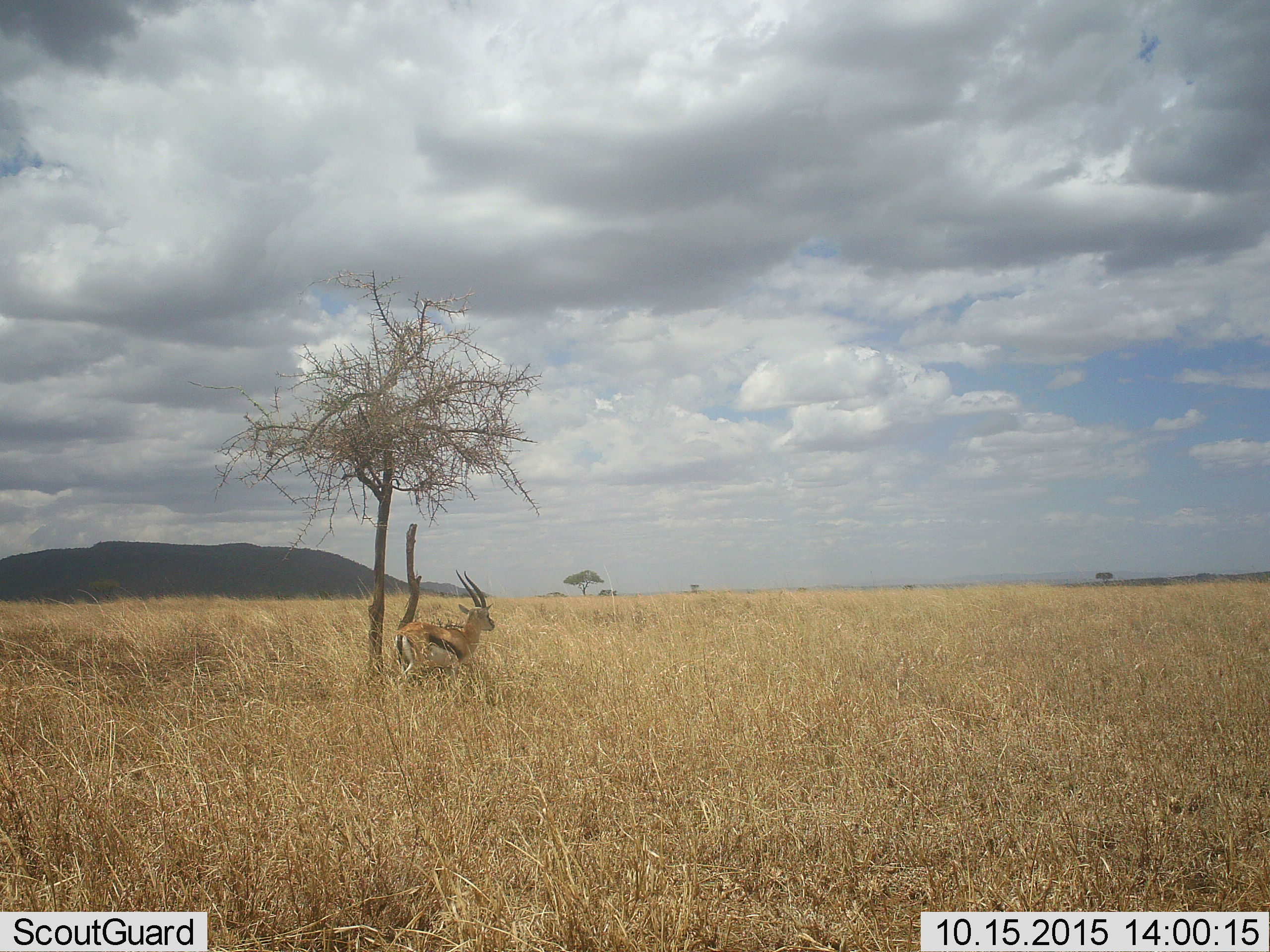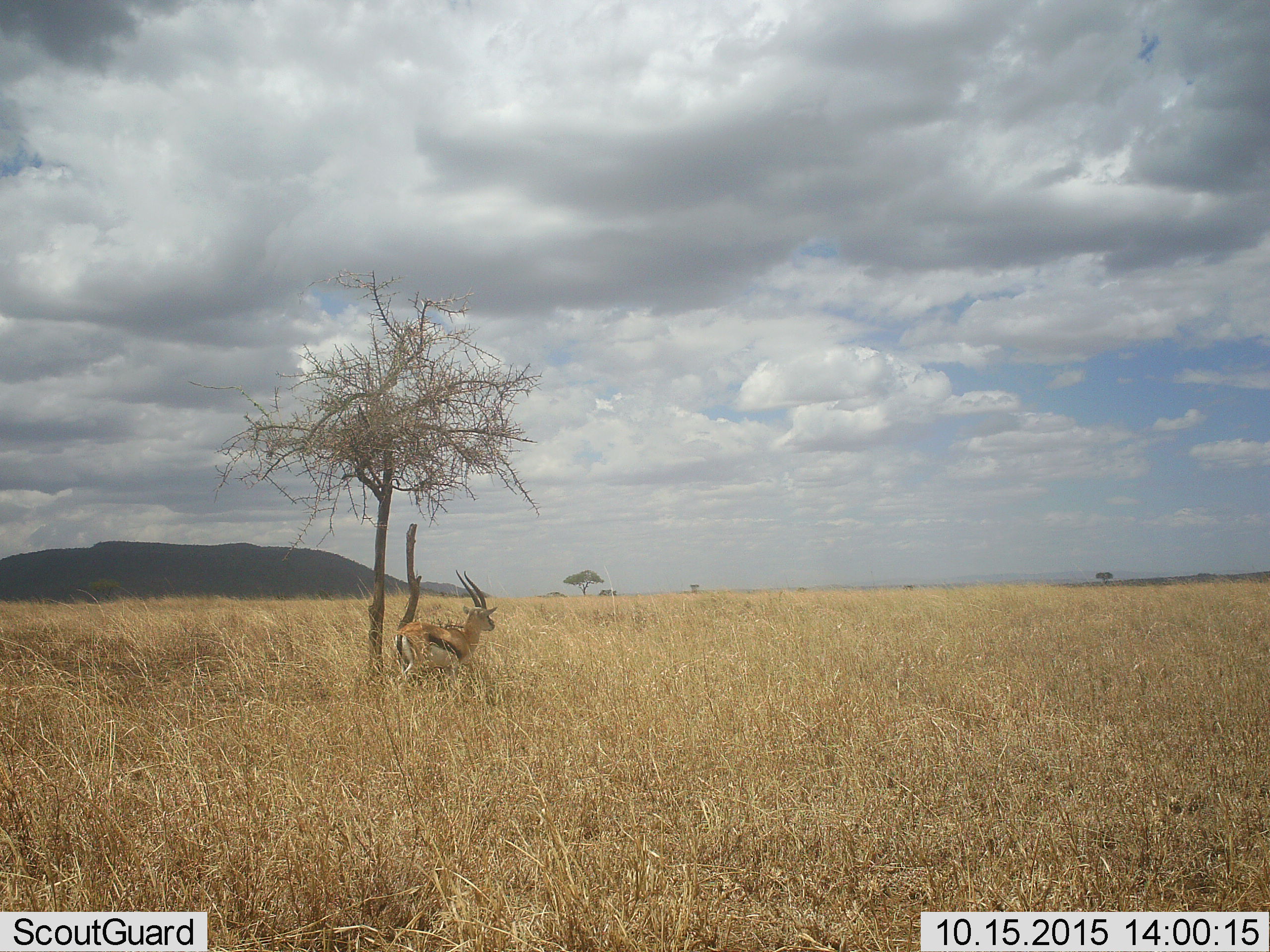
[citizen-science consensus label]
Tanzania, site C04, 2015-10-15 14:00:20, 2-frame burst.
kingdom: Animalia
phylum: Chordata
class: Mammalia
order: Artiodactyla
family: Bovidae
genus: Eudorcas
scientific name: Eudorcas thomsonii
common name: thomson's gazelle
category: gazellethomsons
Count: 1.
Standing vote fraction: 94%.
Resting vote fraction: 6%.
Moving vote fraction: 0%.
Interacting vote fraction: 0%.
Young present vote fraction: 0%.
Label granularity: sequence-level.